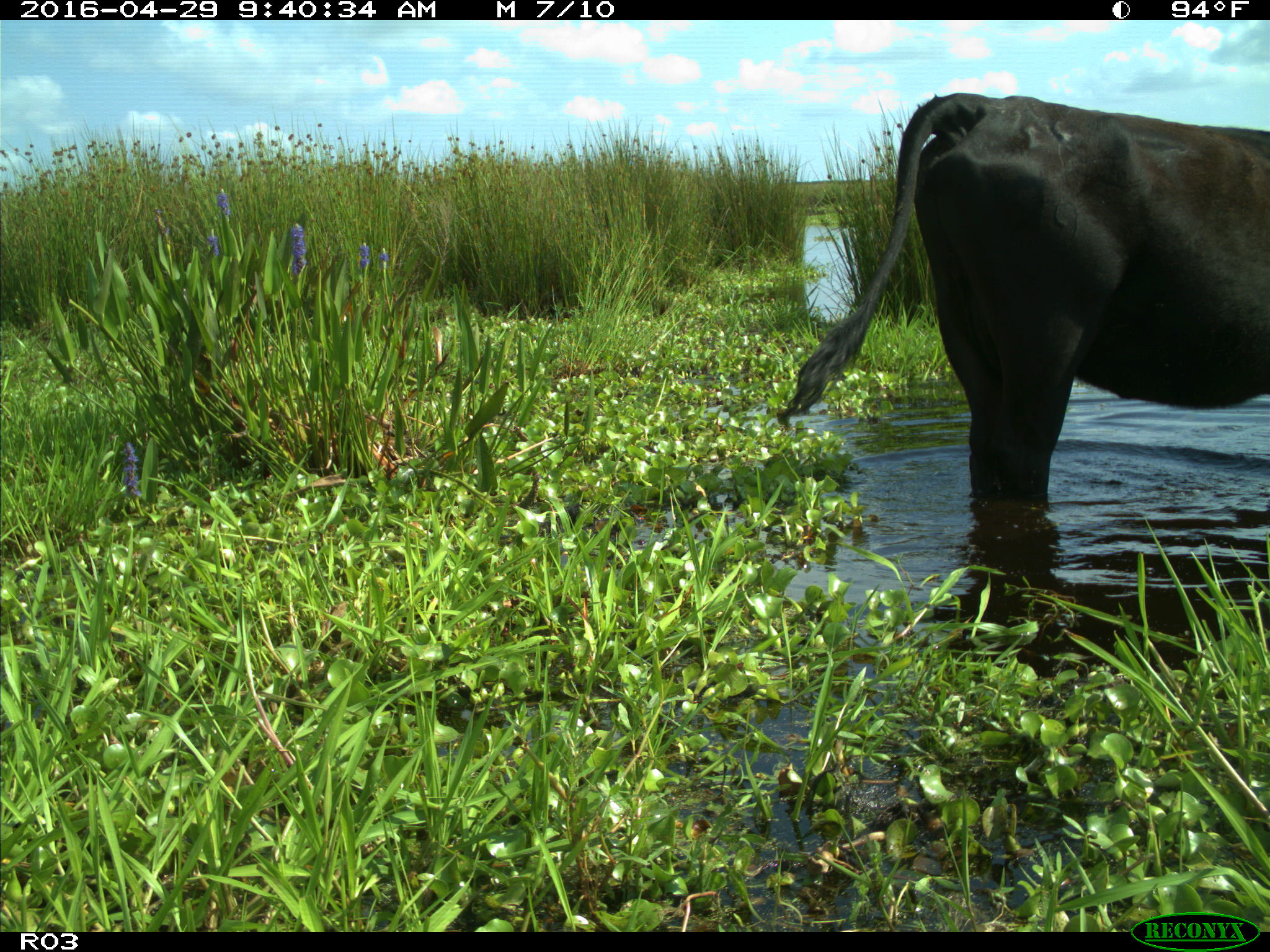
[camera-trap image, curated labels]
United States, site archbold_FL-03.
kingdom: Animalia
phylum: Chordata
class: Mammalia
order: Artiodactyla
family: Bovidae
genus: Bos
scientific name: Bos taurus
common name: domestic cow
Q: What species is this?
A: Bos taurus (domestic cow).